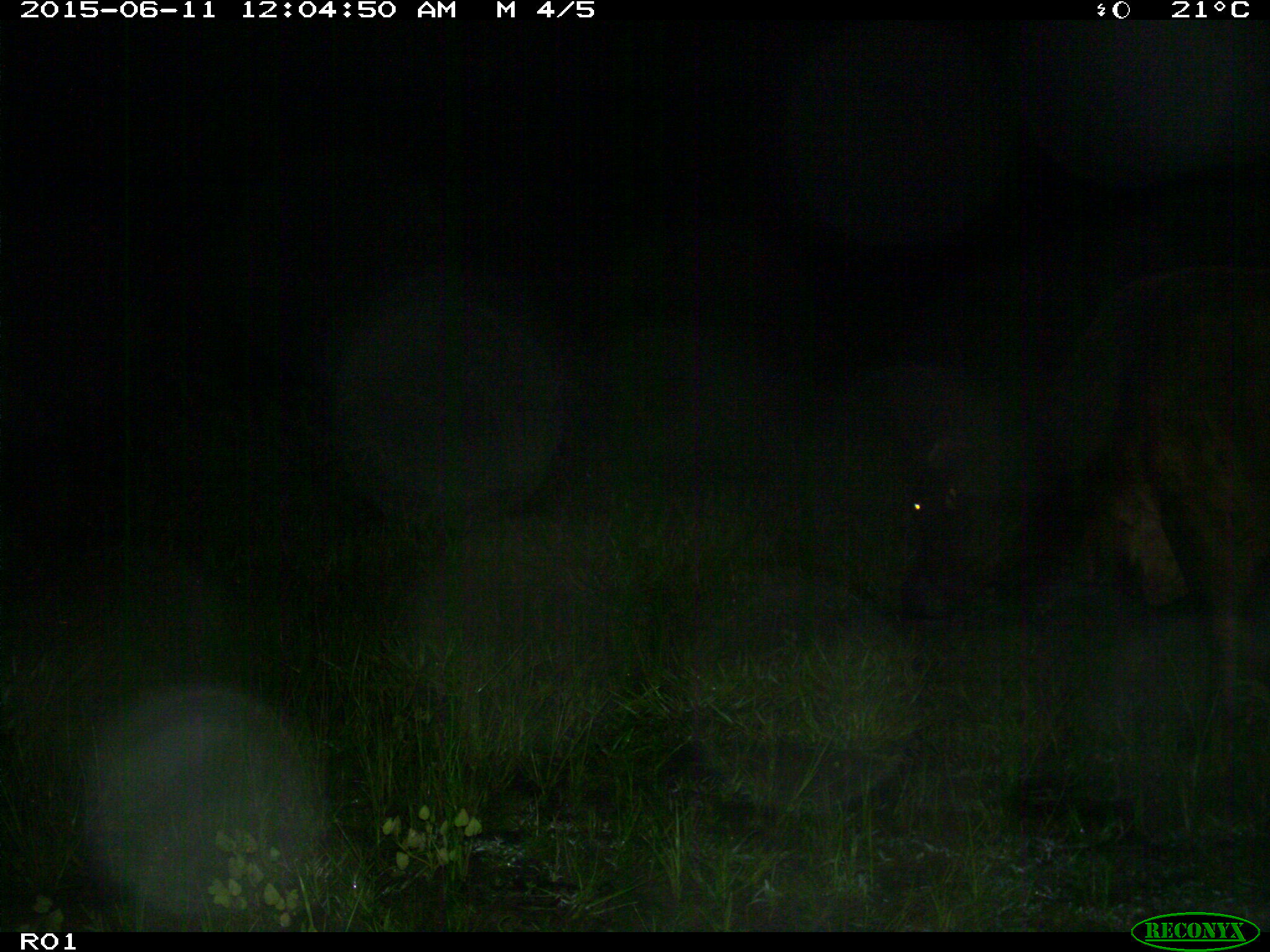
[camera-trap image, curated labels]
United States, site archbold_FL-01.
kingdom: Animalia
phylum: Chordata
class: Mammalia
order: Artiodactyla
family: Bovidae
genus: Bos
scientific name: Bos taurus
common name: domestic cow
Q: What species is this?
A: Bos taurus (domestic cow).